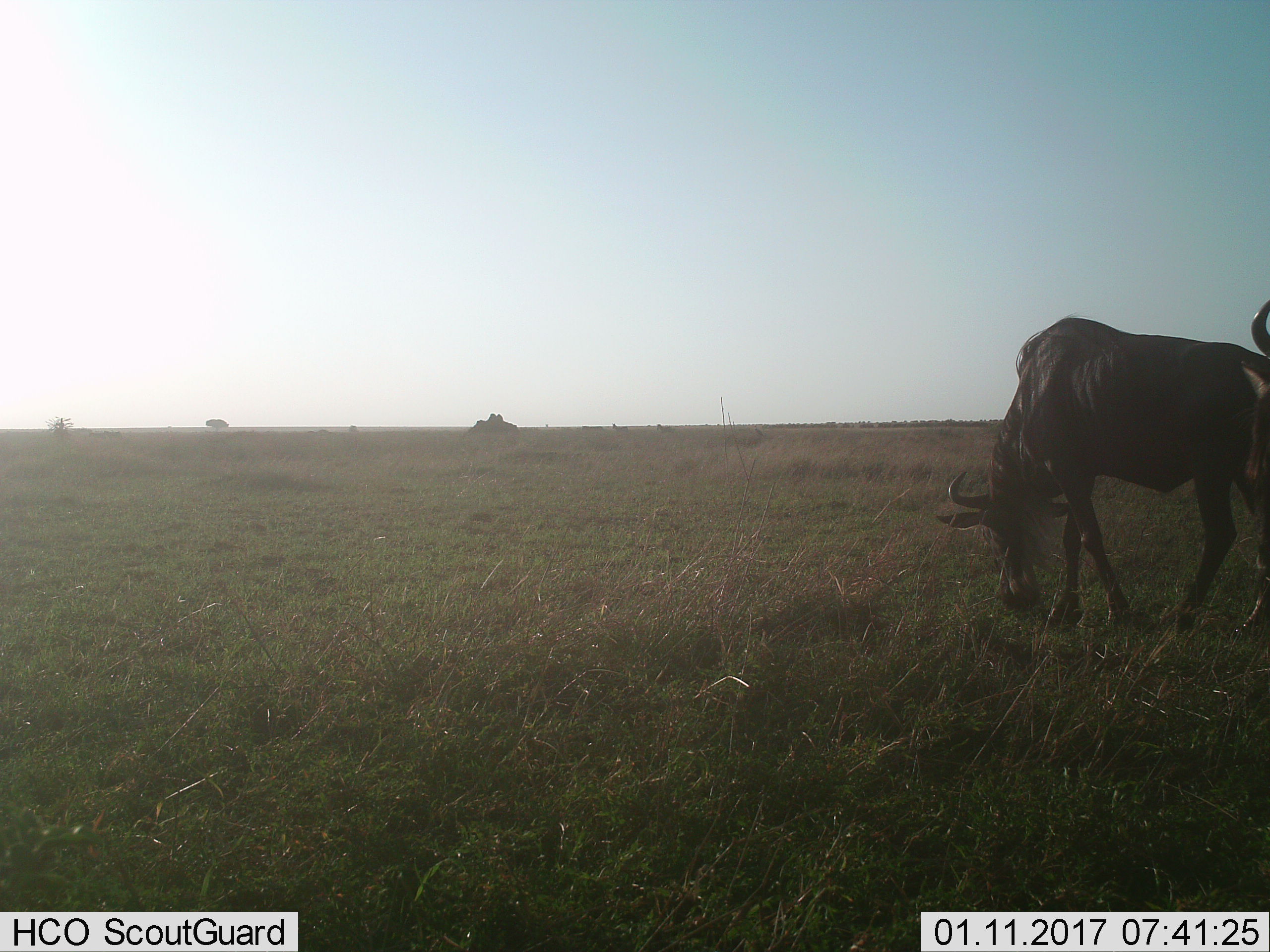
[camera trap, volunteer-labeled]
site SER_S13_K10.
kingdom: Animalia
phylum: Chordata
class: Mammalia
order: Artiodactyla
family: Bovidae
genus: Connochaetes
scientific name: Connochaetes taurinus taurinus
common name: blue wildebeest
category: wildebeestblue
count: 2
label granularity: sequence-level